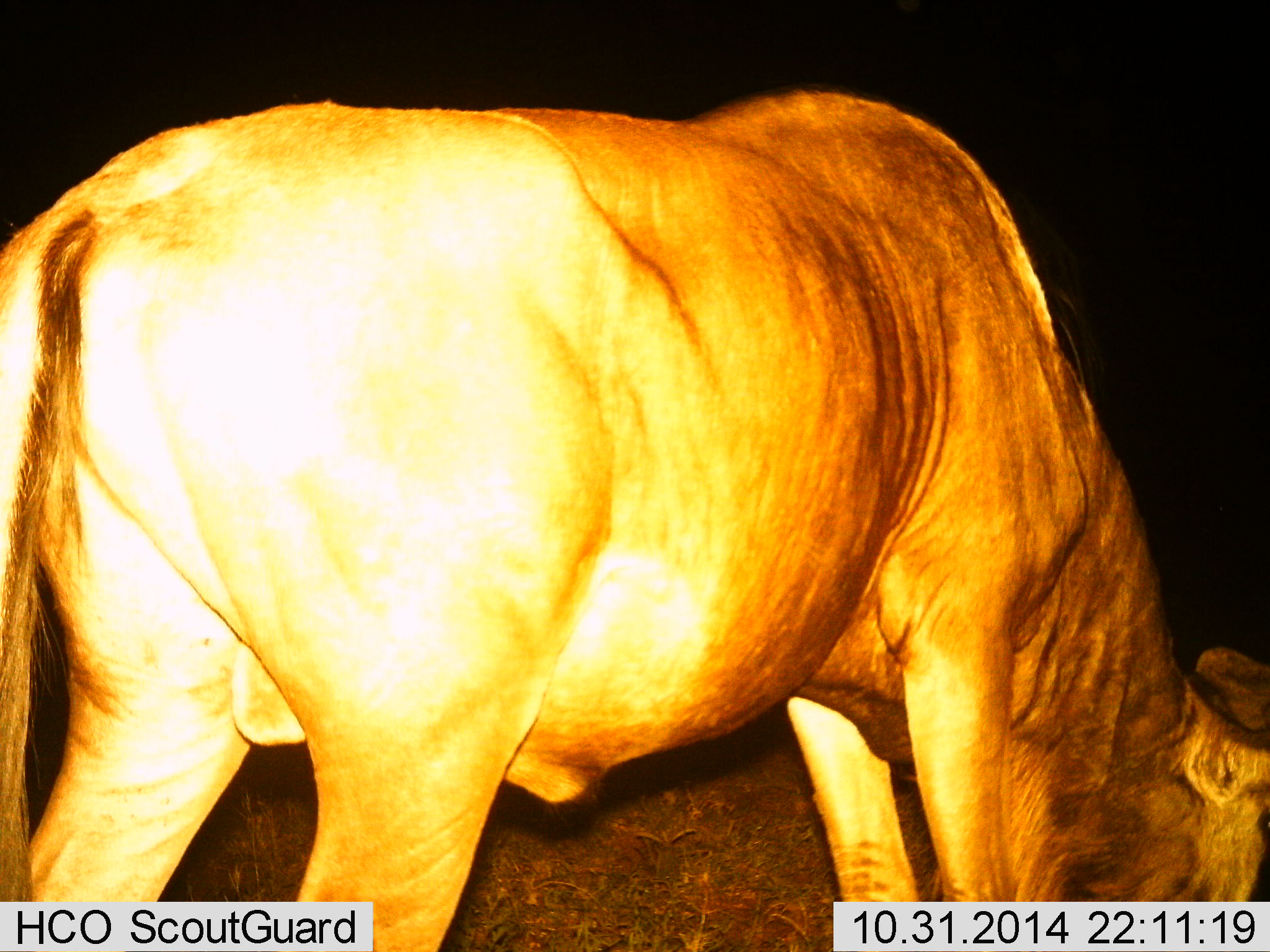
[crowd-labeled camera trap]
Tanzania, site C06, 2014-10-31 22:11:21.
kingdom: Animalia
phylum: Chordata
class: Mammalia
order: Artiodactyla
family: Bovidae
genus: Connochaetes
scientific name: Connochaetes taurinus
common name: blue wildebeest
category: wildebeest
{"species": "wildebeest (blue wildebeest) (Connochaetes taurinus)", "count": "1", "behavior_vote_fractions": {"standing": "30%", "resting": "0%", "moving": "0%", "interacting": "0%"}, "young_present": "0%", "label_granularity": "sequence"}